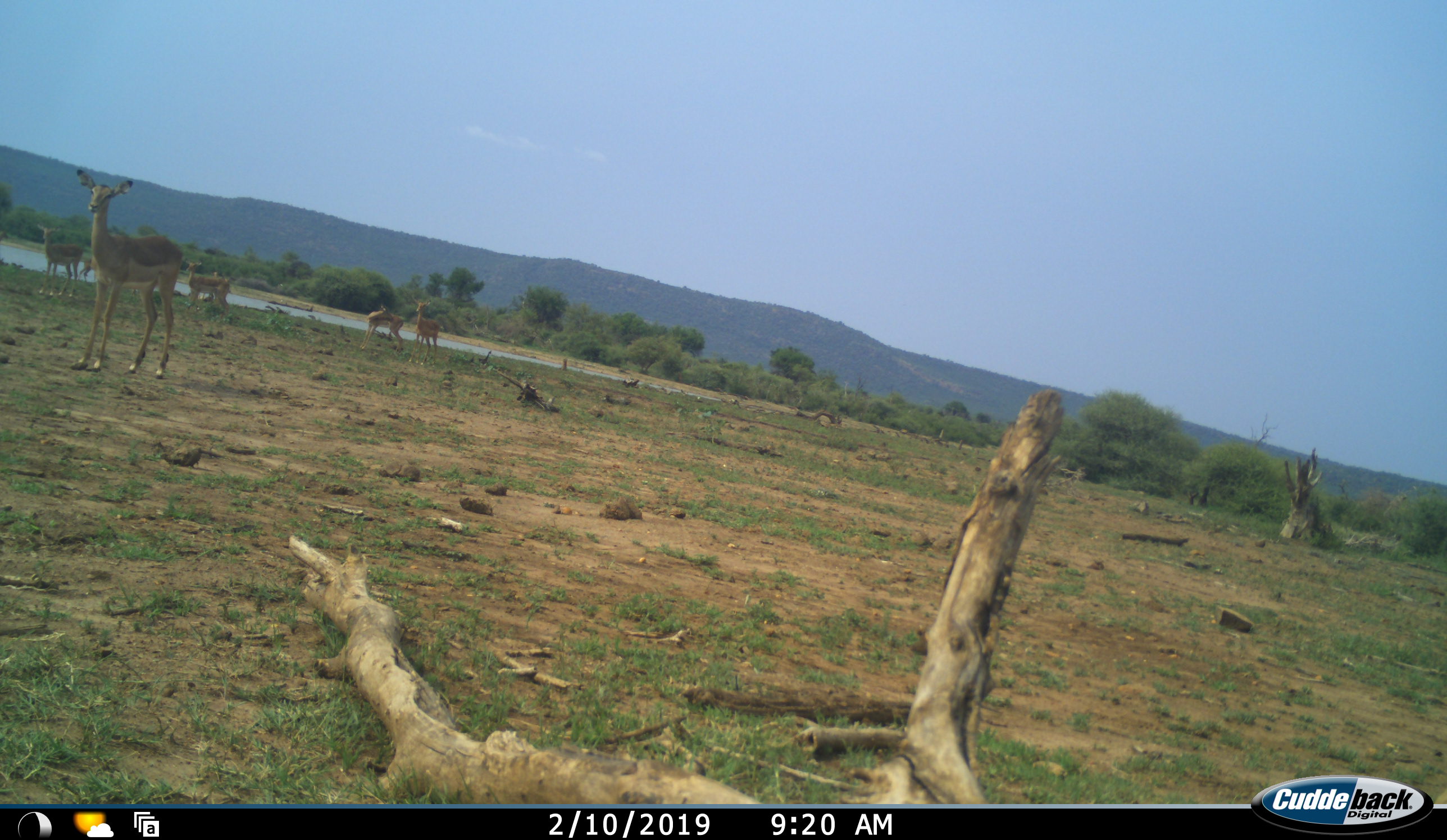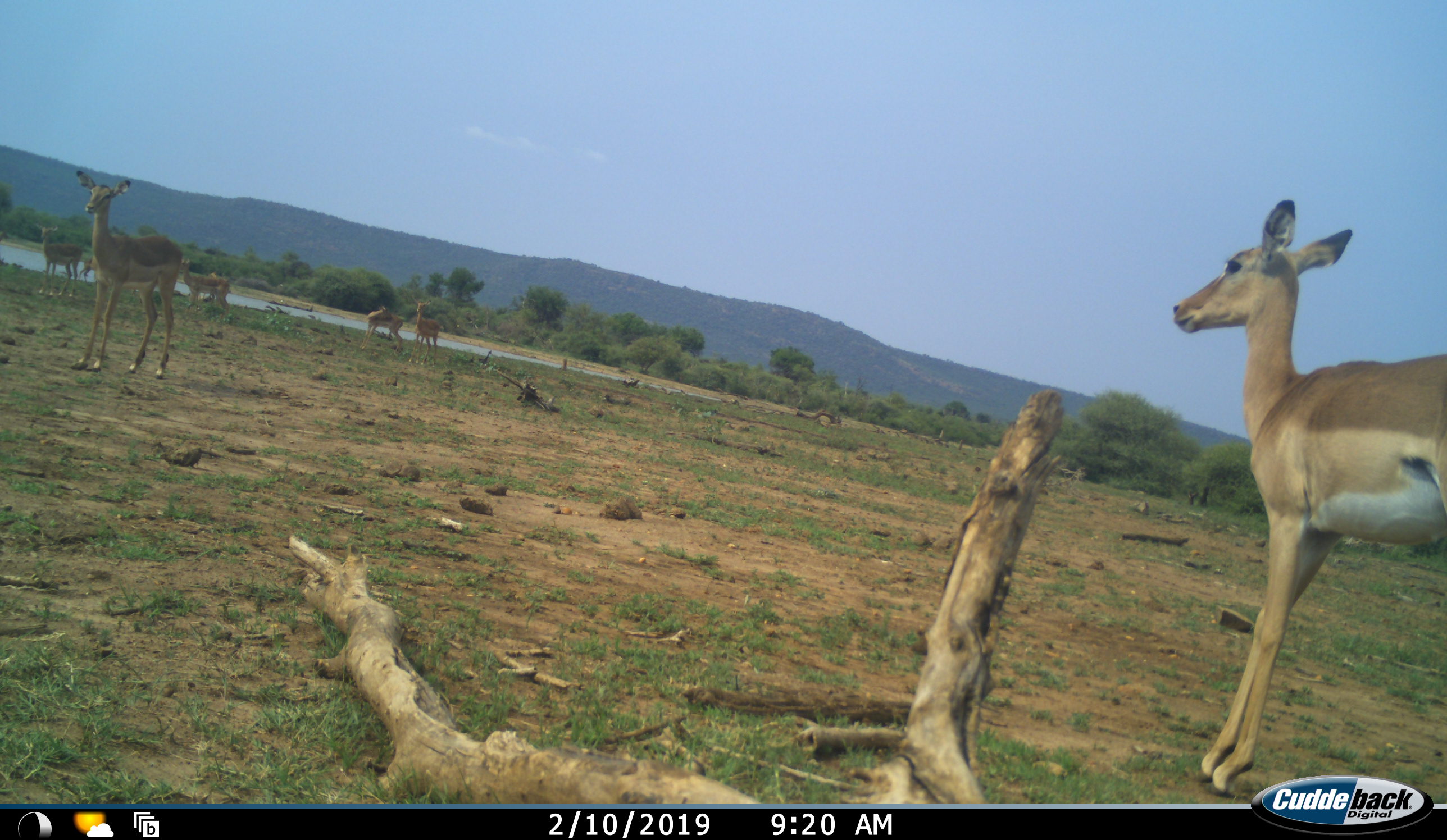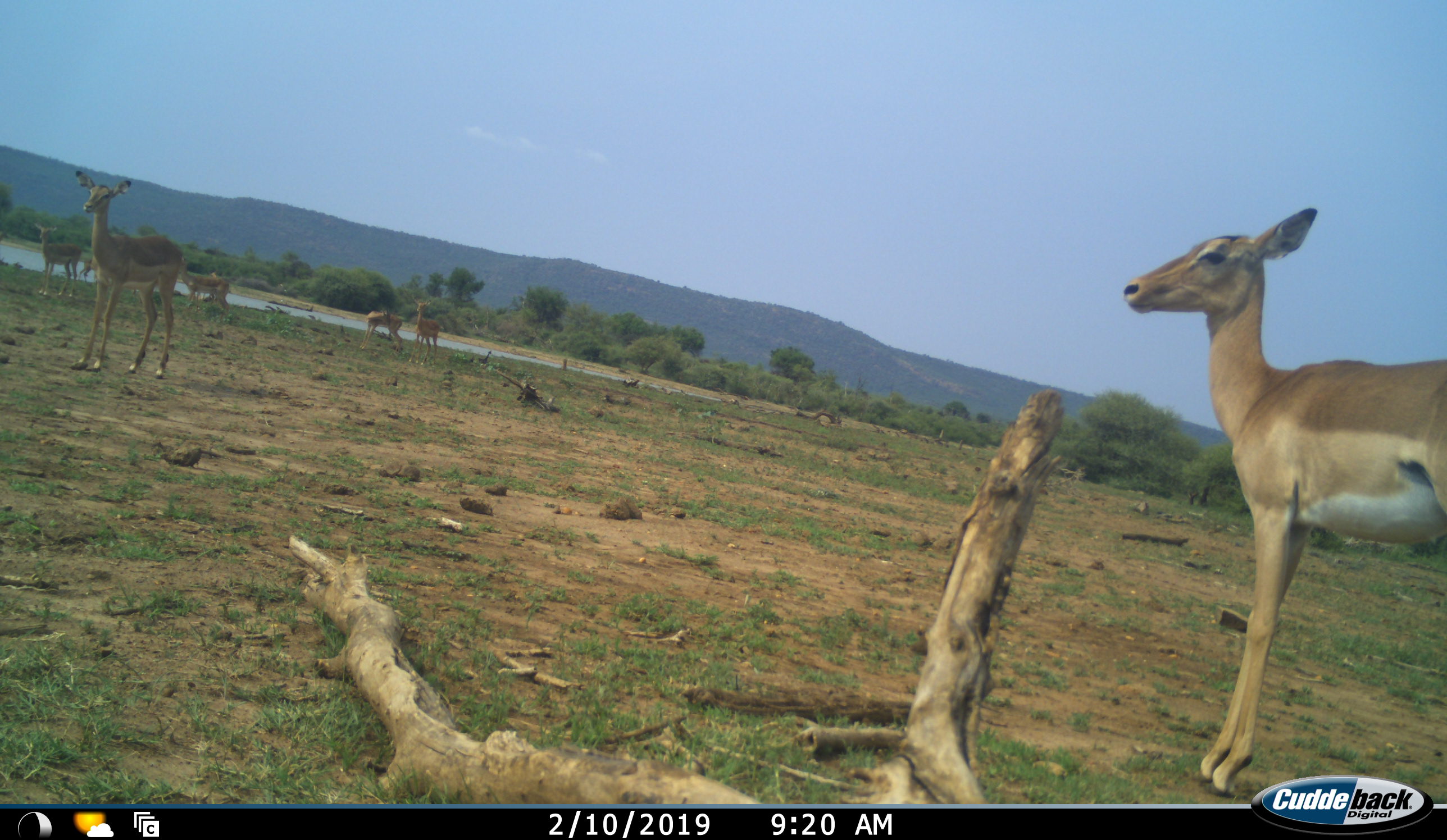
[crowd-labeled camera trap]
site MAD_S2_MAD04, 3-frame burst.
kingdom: Animalia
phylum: Chordata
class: Mammalia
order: Artiodactyla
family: Bovidae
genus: Aepyceros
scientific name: Aepyceros melampus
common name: impala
Impala (Aepyceros melampus), count 7. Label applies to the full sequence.